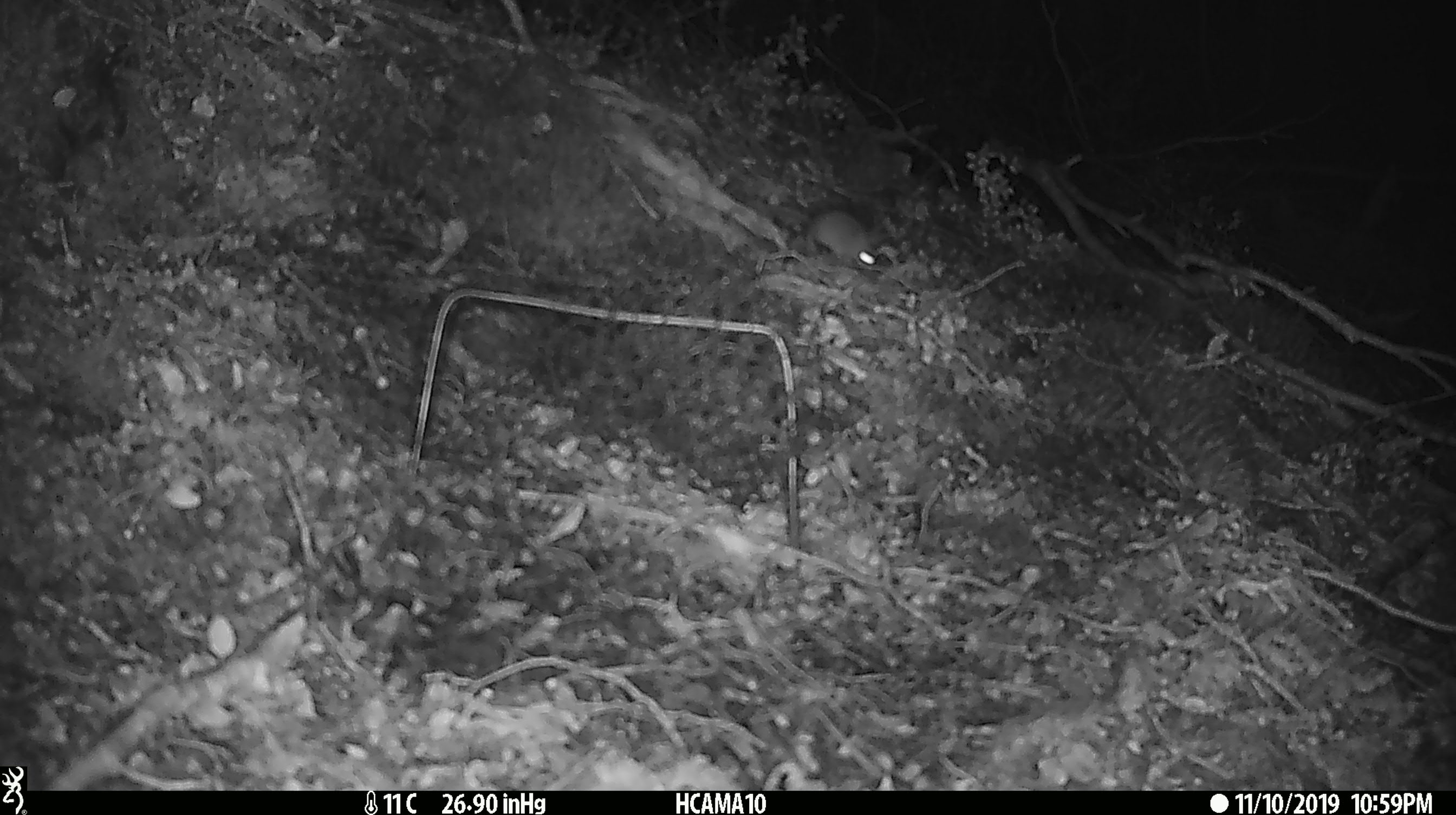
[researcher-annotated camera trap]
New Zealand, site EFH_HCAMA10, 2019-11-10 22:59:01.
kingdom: Animalia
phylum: Chordata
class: Mammalia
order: Rodentia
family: Muridae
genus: Mus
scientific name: Mus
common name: mouse